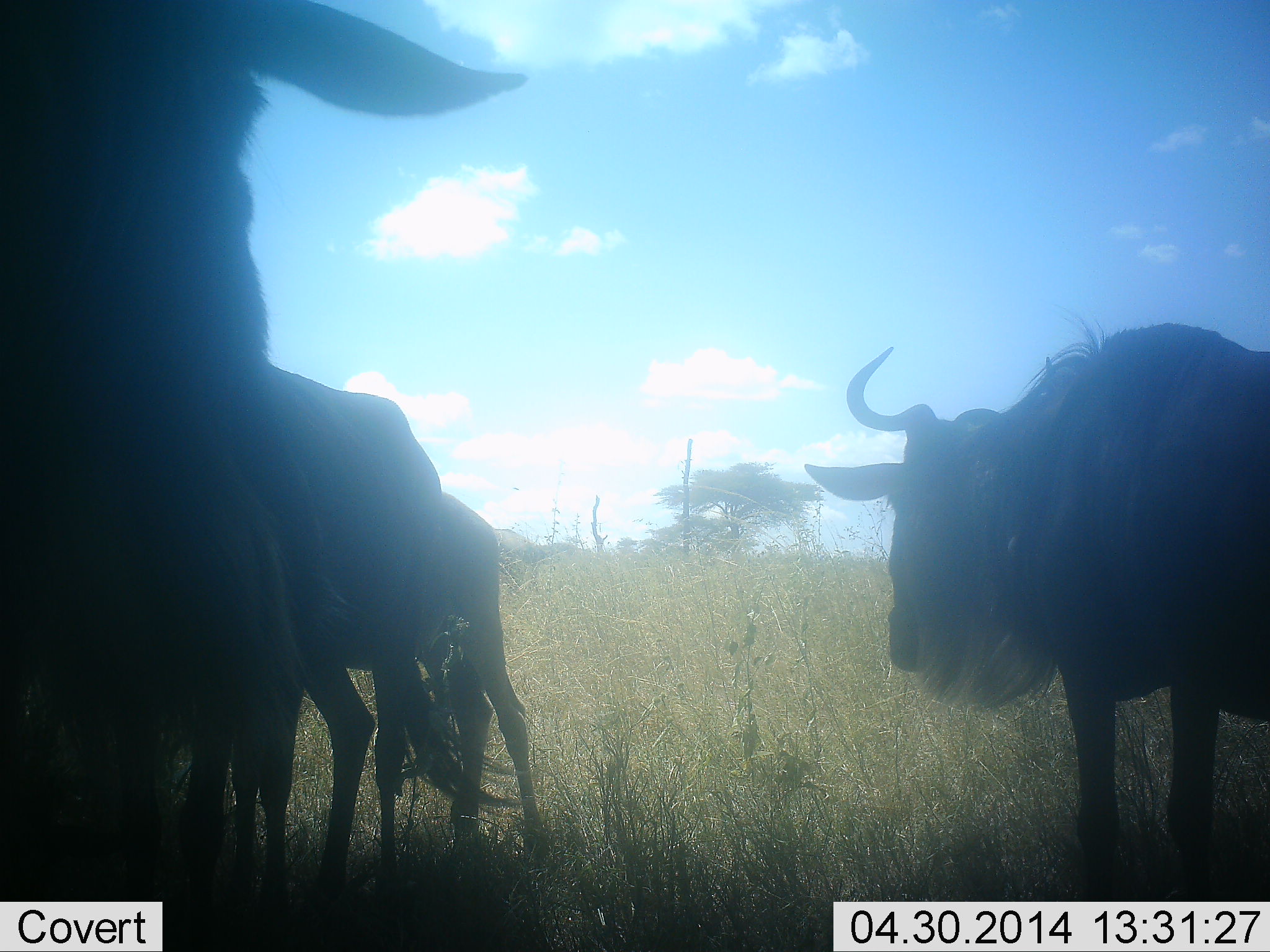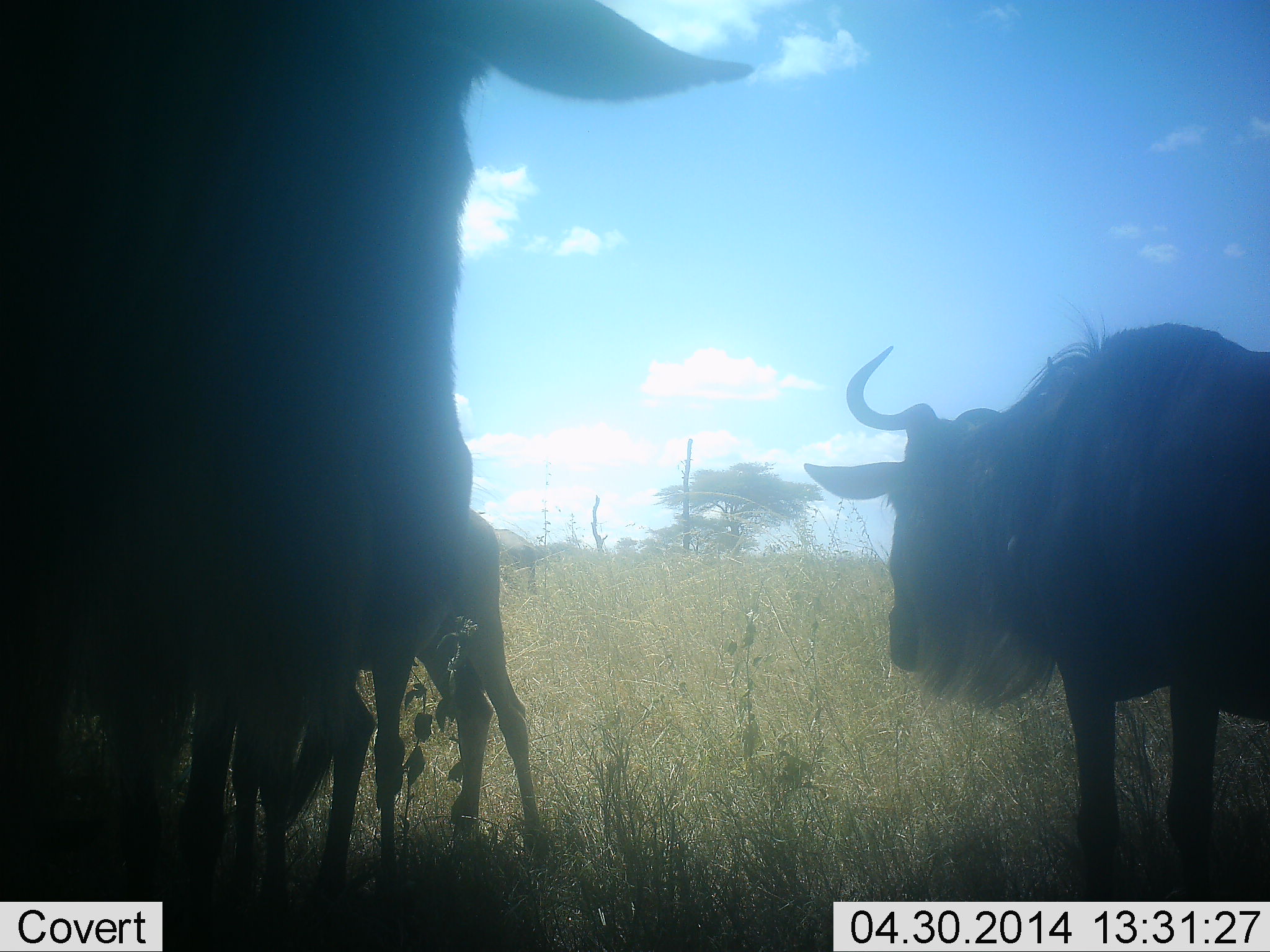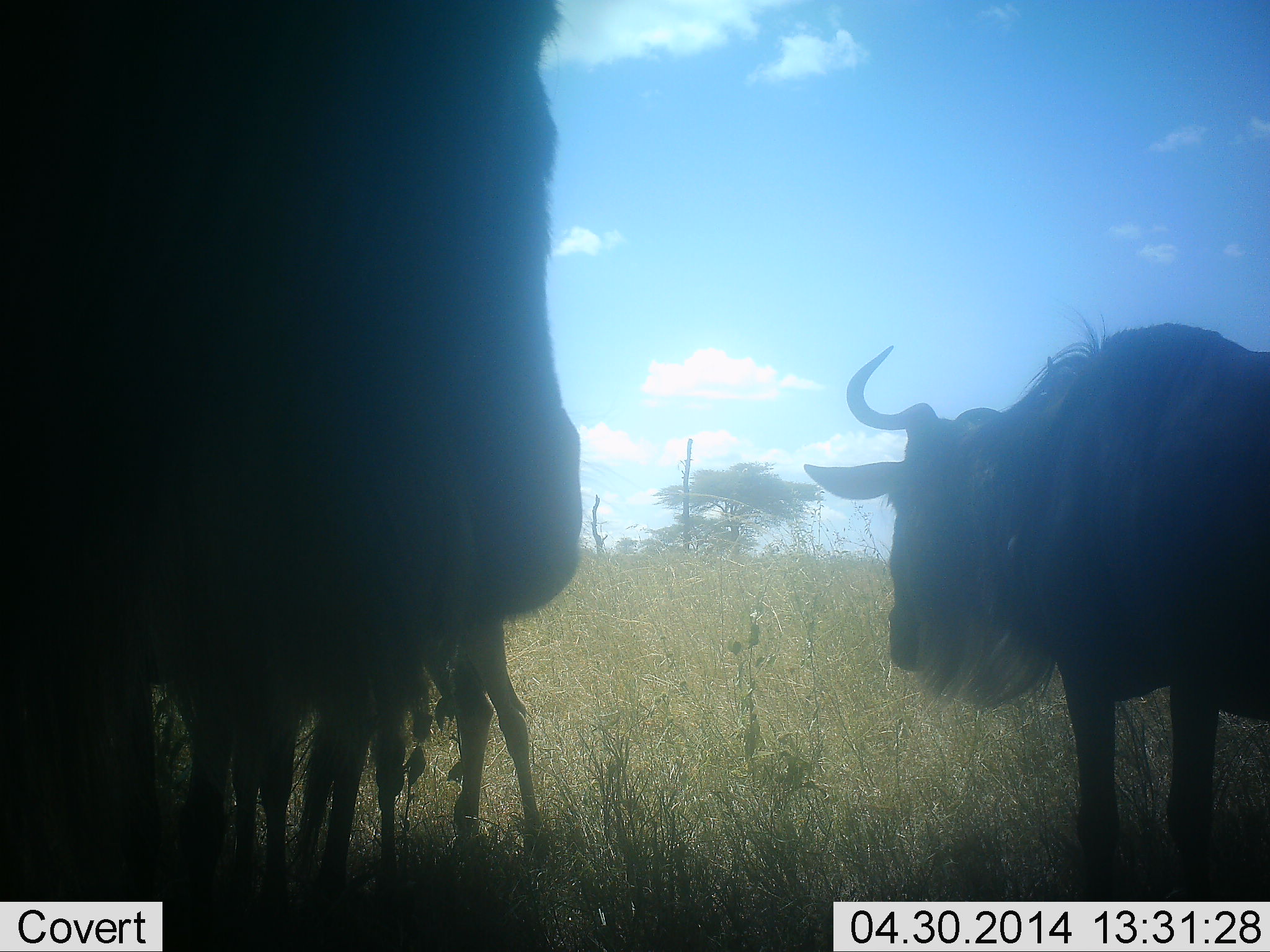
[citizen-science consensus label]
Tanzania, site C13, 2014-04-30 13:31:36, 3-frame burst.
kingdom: Animalia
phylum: Chordata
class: Mammalia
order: Artiodactyla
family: Bovidae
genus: Connochaetes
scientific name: Connochaetes taurinus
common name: blue wildebeest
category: wildebeest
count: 4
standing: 100%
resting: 10%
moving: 30%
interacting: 0%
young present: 70%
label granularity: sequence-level